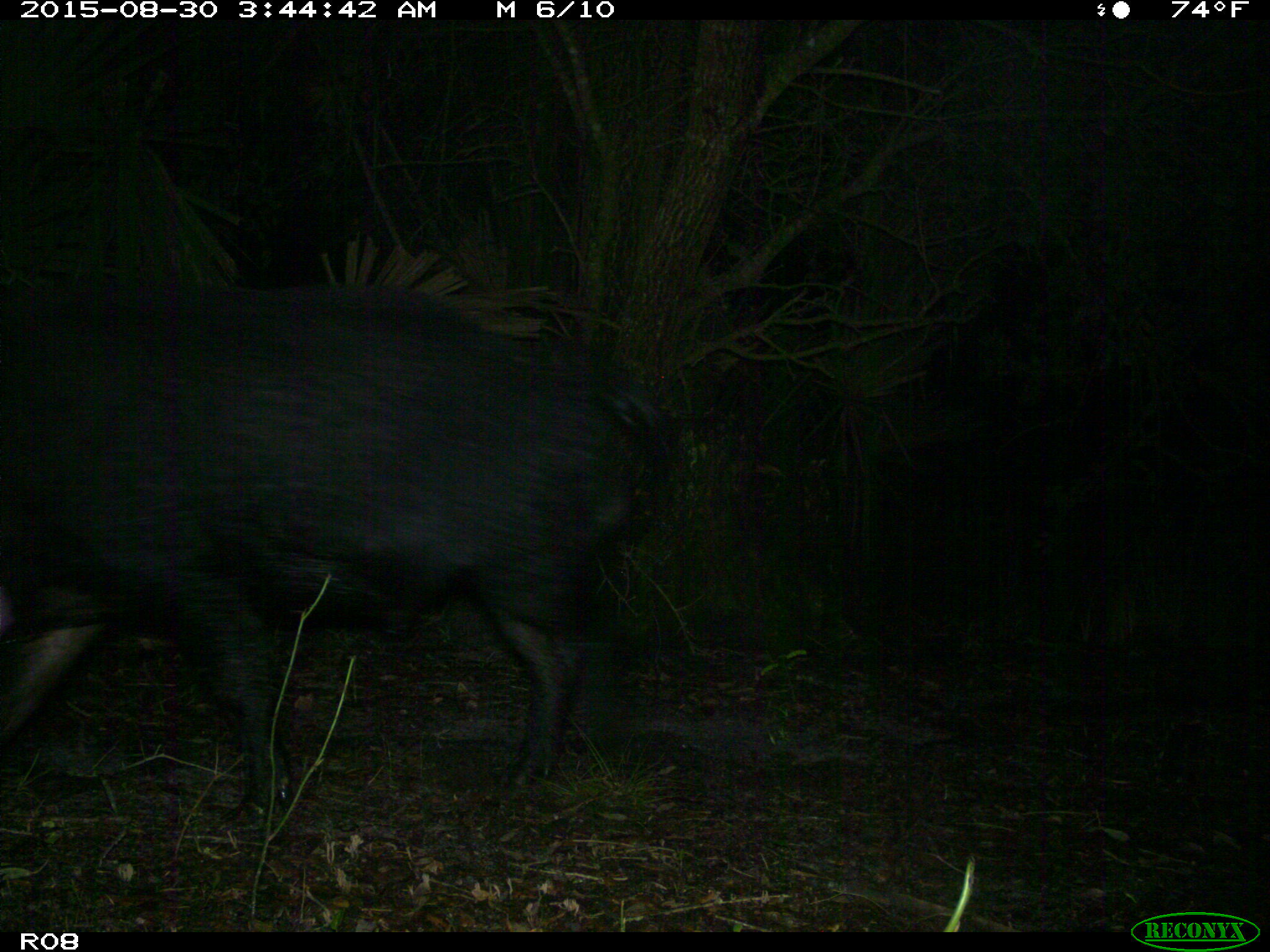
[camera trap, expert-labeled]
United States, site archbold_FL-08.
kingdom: Animalia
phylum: Chordata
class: Mammalia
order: Artiodactyla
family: Suidae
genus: Sus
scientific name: Sus scrofa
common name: wild boar